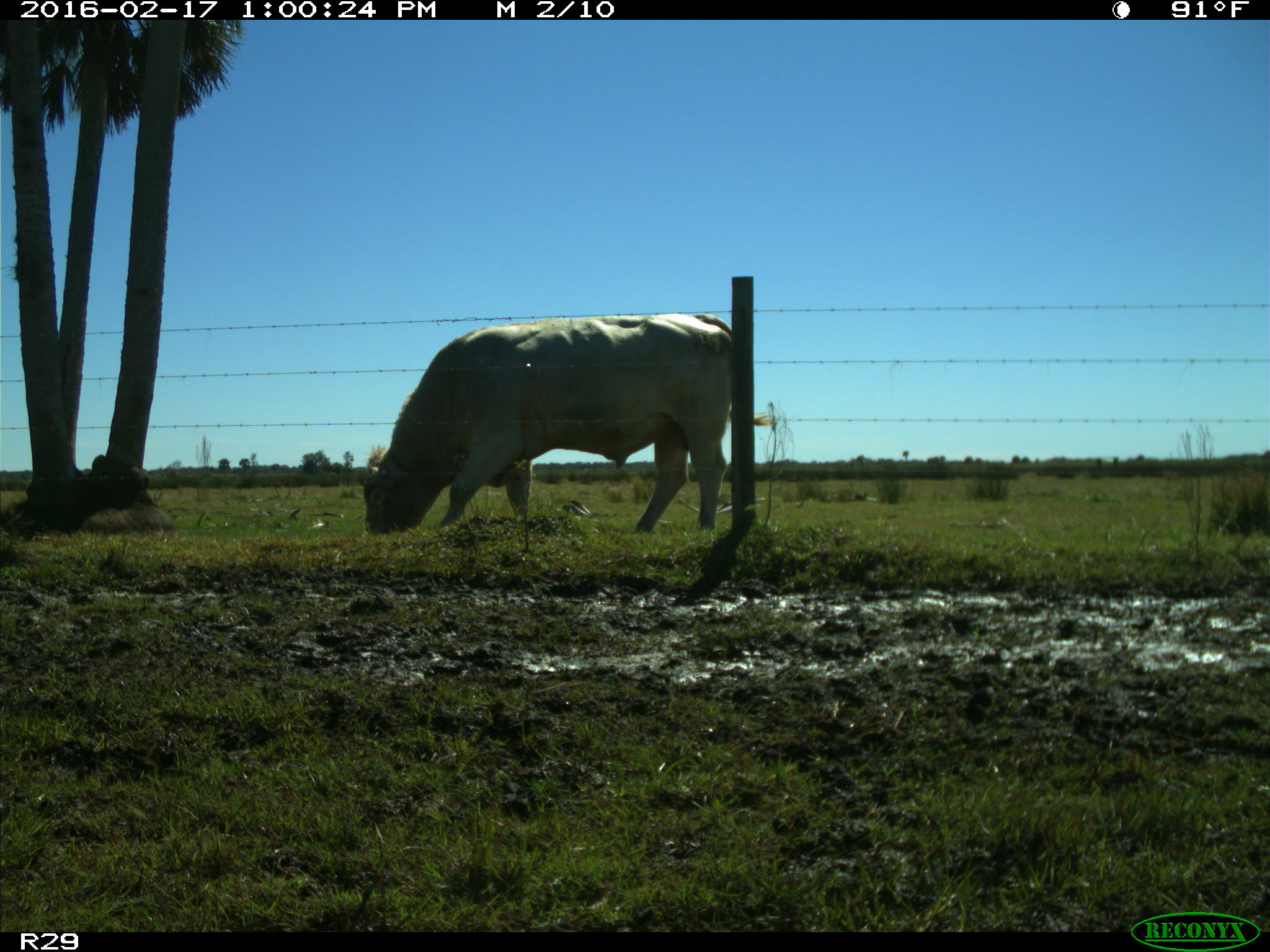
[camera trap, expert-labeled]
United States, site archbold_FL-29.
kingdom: Animalia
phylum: Chordata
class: Mammalia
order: Artiodactyla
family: Bovidae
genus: Bos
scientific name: Bos taurus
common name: domestic cow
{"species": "Bos taurus (domestic cow)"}